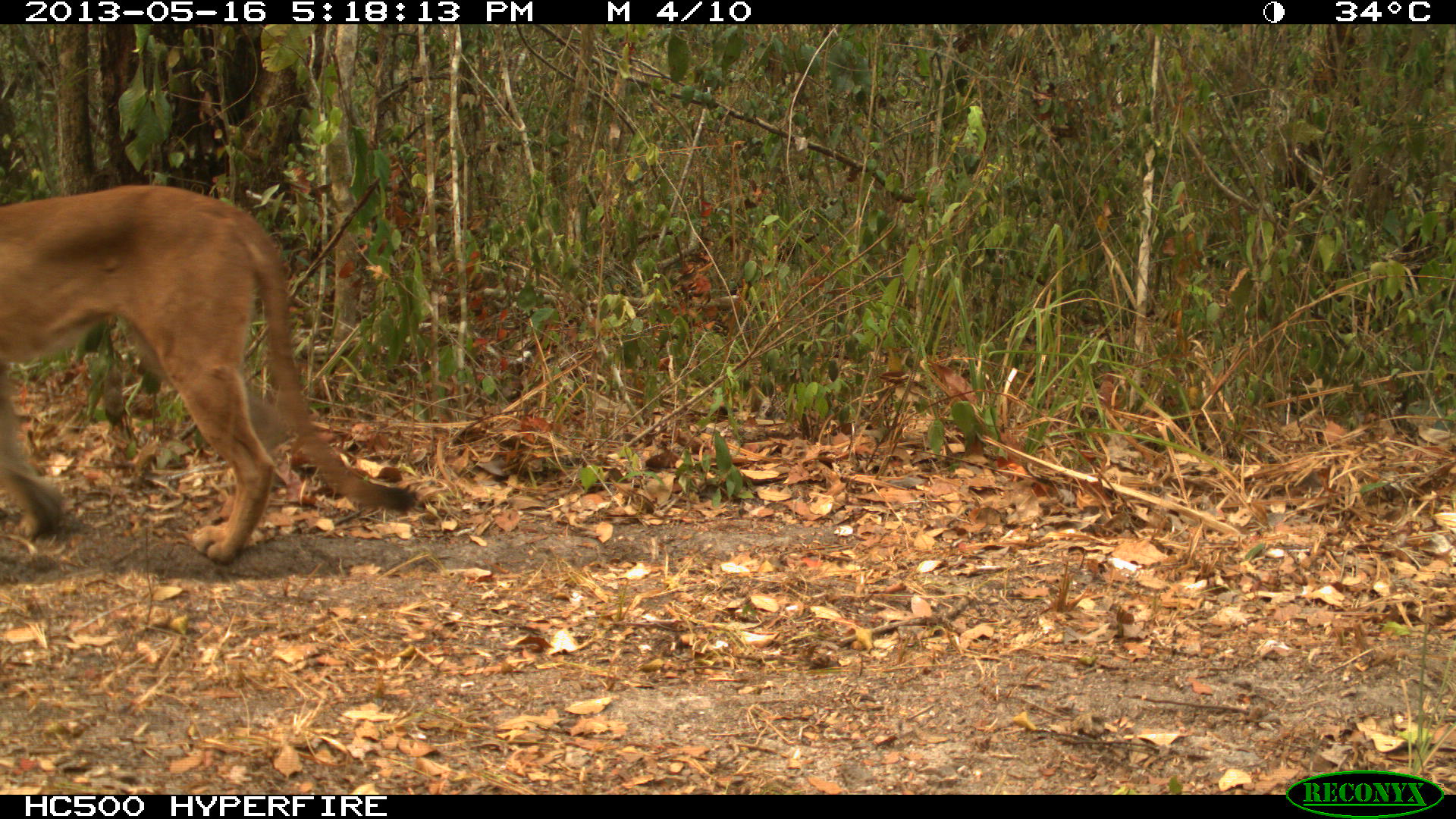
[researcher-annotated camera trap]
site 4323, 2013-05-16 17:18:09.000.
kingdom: Animalia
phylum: Chordata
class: Mammalia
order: Carnivora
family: Felidae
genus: Puma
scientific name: Puma concolor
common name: mountain lion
Puma concolor (mountain lion), count 1, sex male.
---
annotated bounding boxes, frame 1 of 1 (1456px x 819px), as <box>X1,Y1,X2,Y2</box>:
puma concolor: <box>0,184,416,565</box>